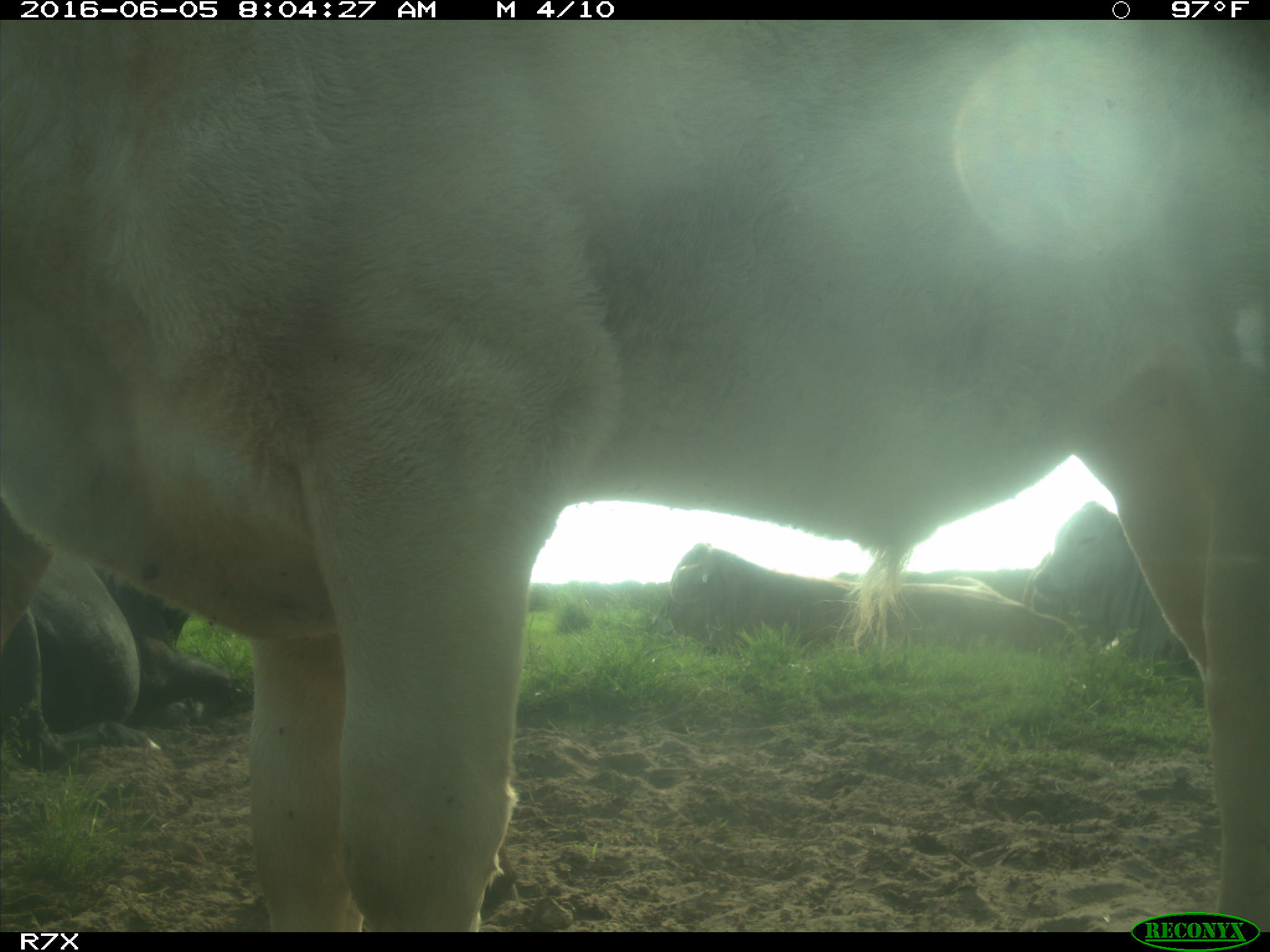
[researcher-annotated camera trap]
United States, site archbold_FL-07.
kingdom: Animalia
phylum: Chordata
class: Mammalia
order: Artiodactyla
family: Bovidae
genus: Bos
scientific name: Bos taurus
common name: domestic cow